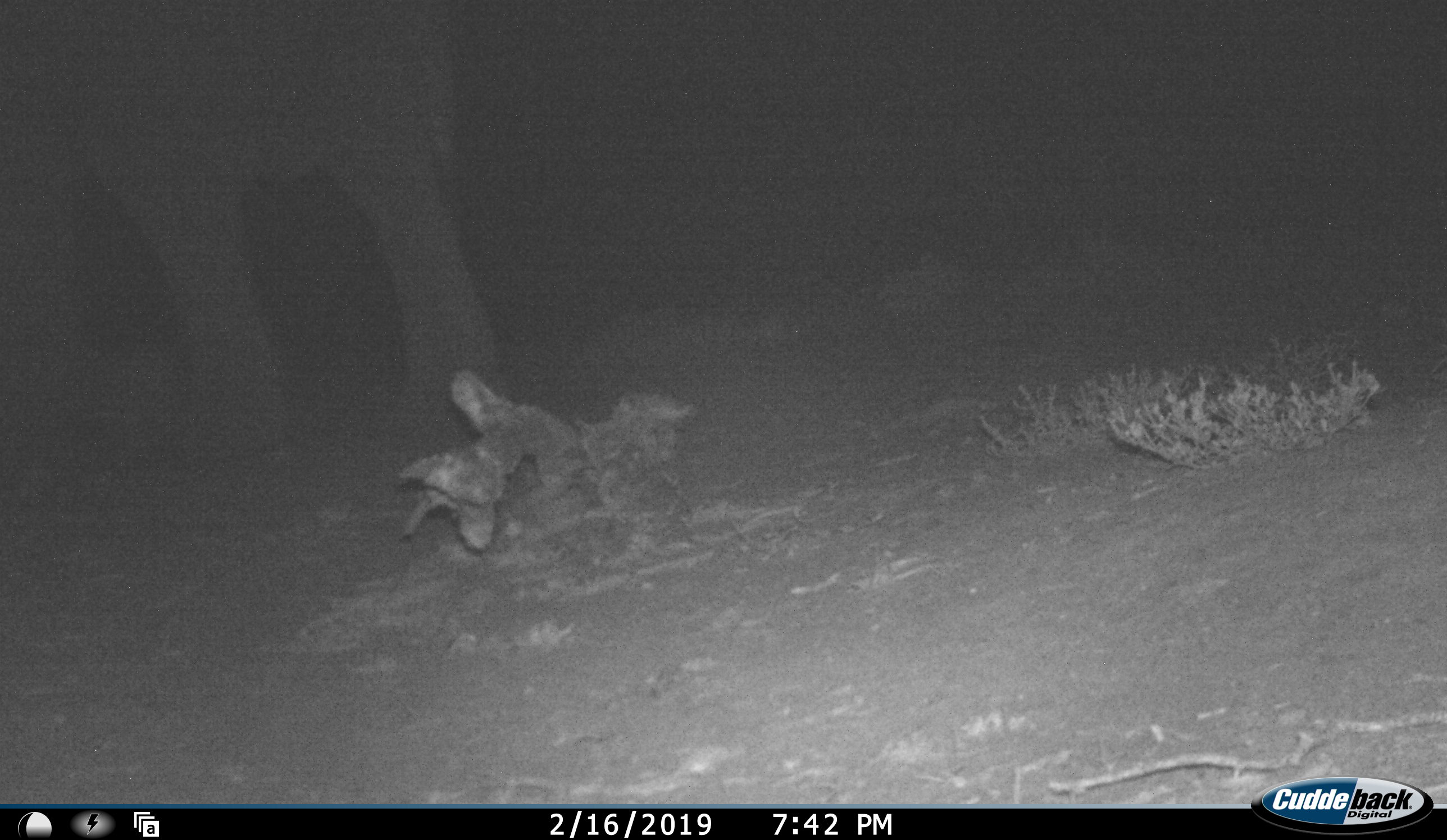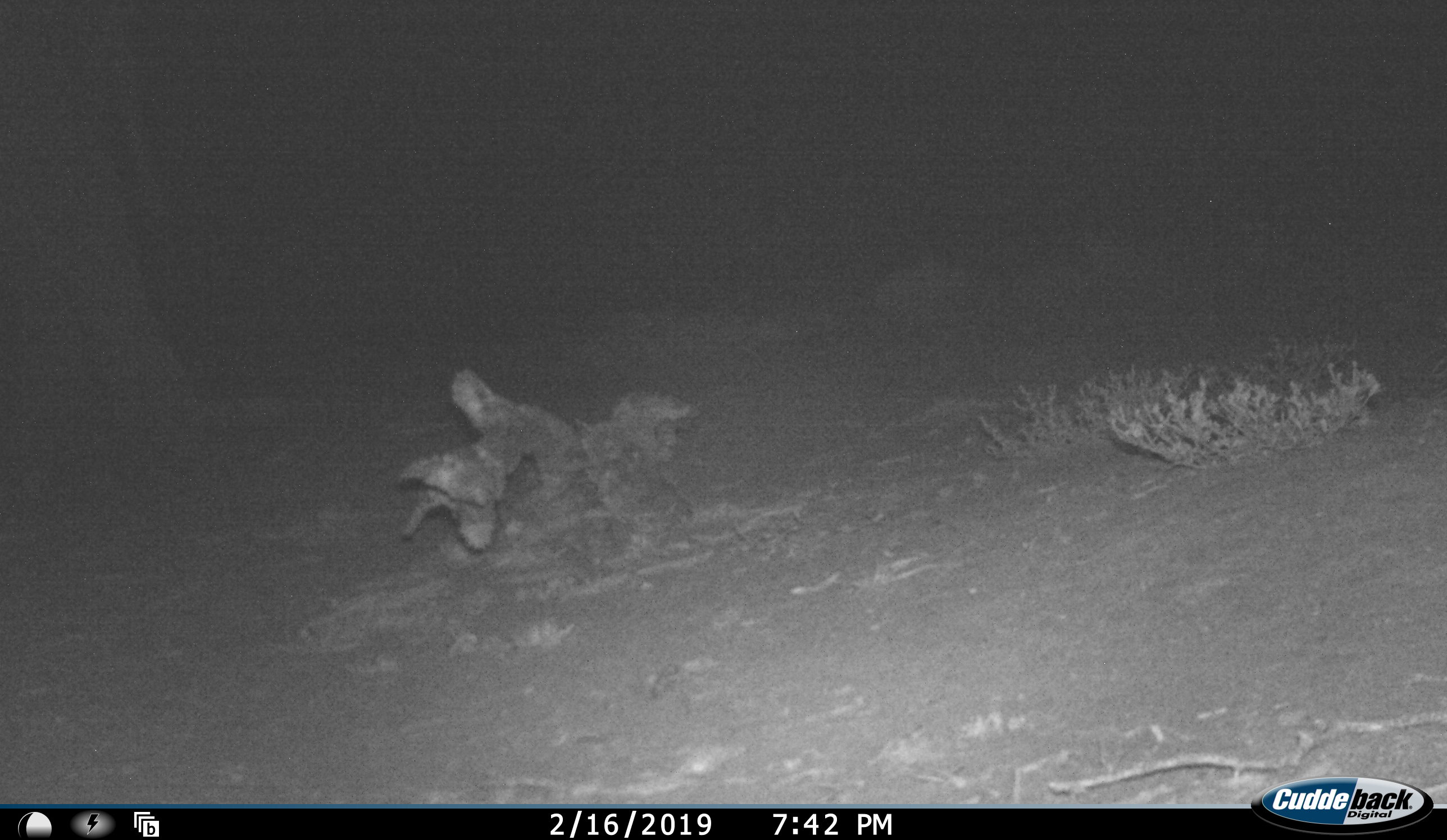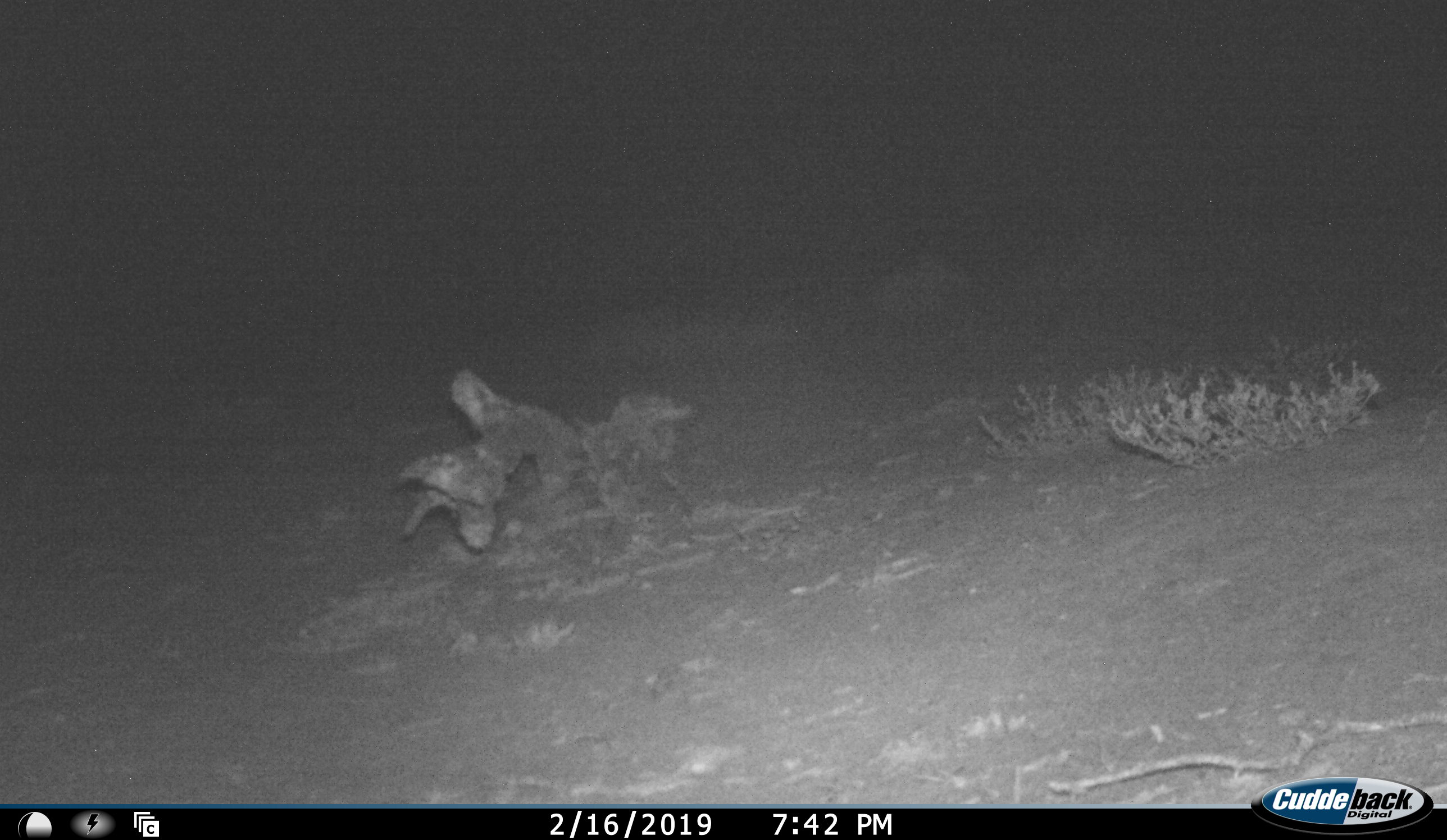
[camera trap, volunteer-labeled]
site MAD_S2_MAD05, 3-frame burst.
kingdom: Animalia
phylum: Chordata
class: Mammalia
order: Proboscidea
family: Elephantidae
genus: Loxodonta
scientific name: Loxodonta africana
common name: african bush elephant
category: elephant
Elephant (african bush elephant) (Loxodonta africana), count 1. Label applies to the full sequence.